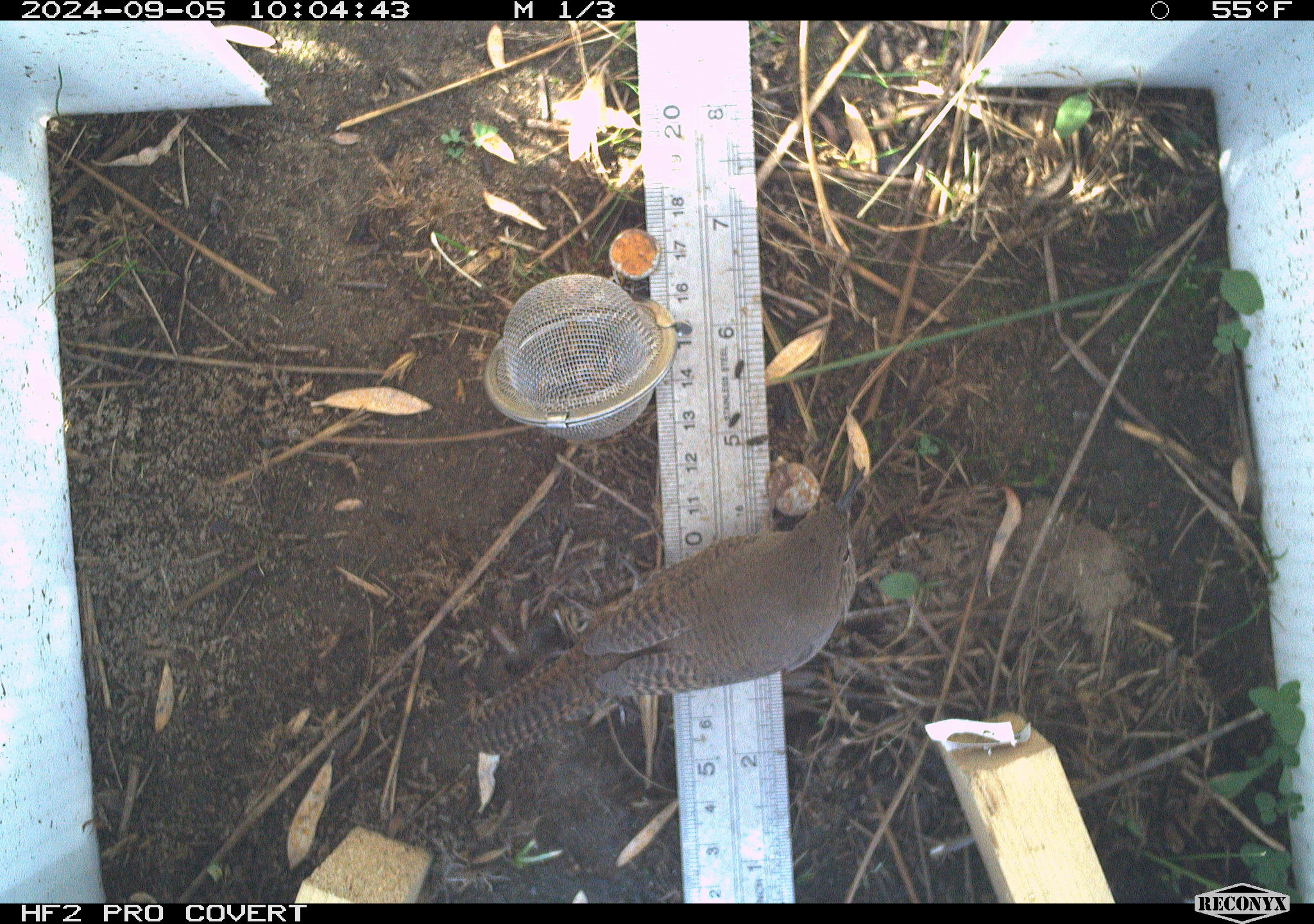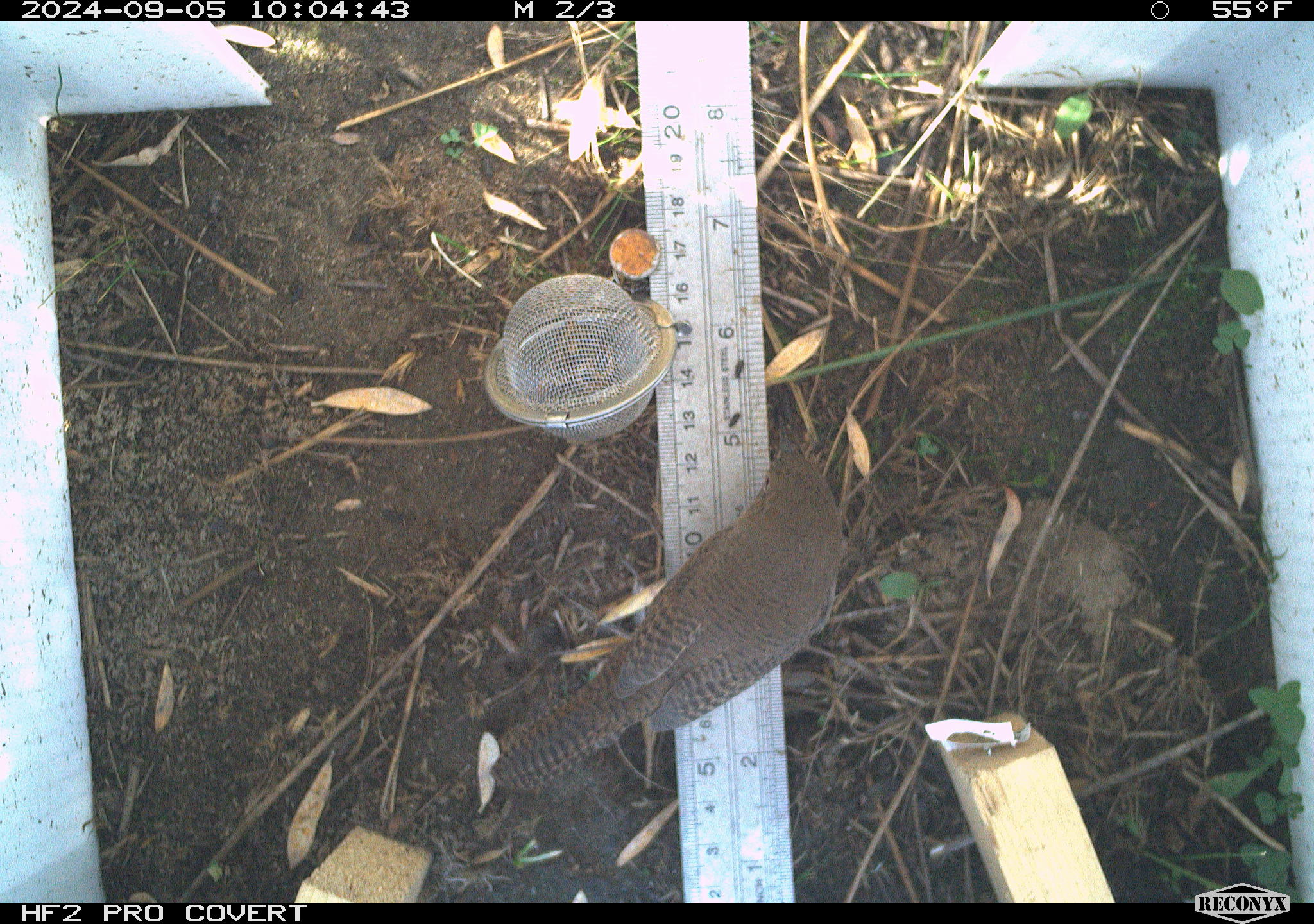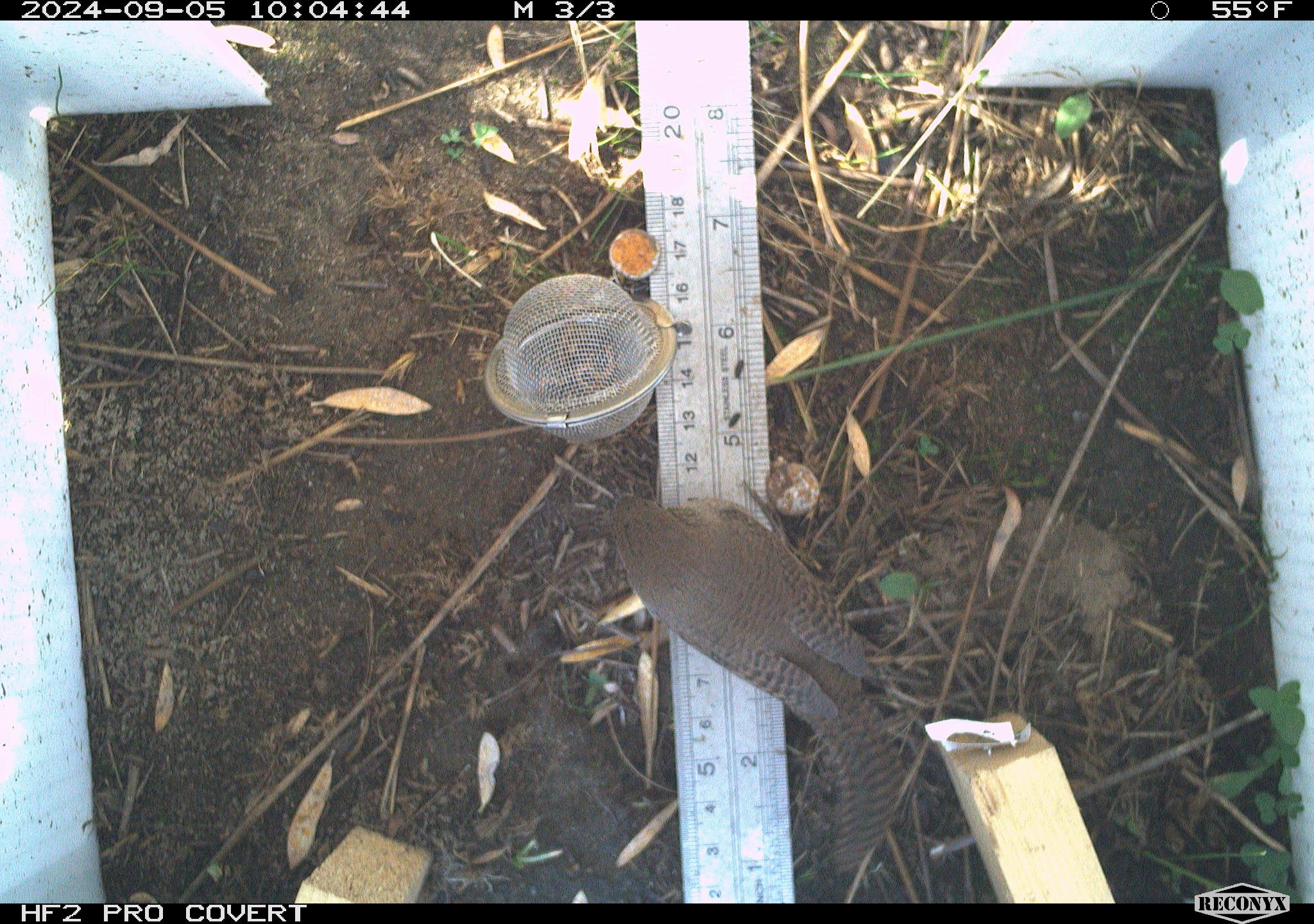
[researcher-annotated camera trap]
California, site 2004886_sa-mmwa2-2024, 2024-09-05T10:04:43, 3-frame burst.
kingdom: Animalia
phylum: Chordata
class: Aves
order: Passeriformes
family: Troglodytidae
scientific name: Troglodytidae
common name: wren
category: troglodytidae family